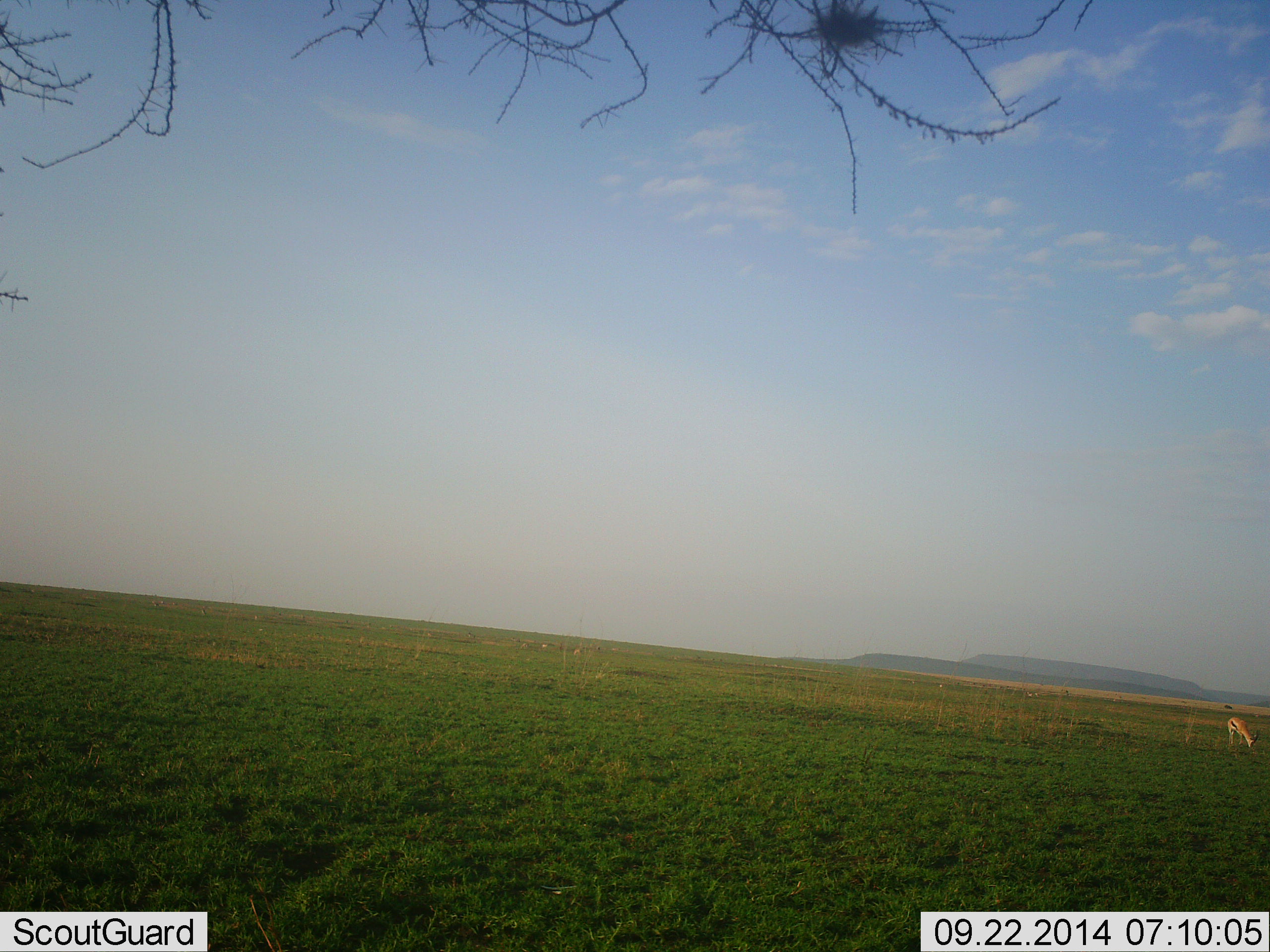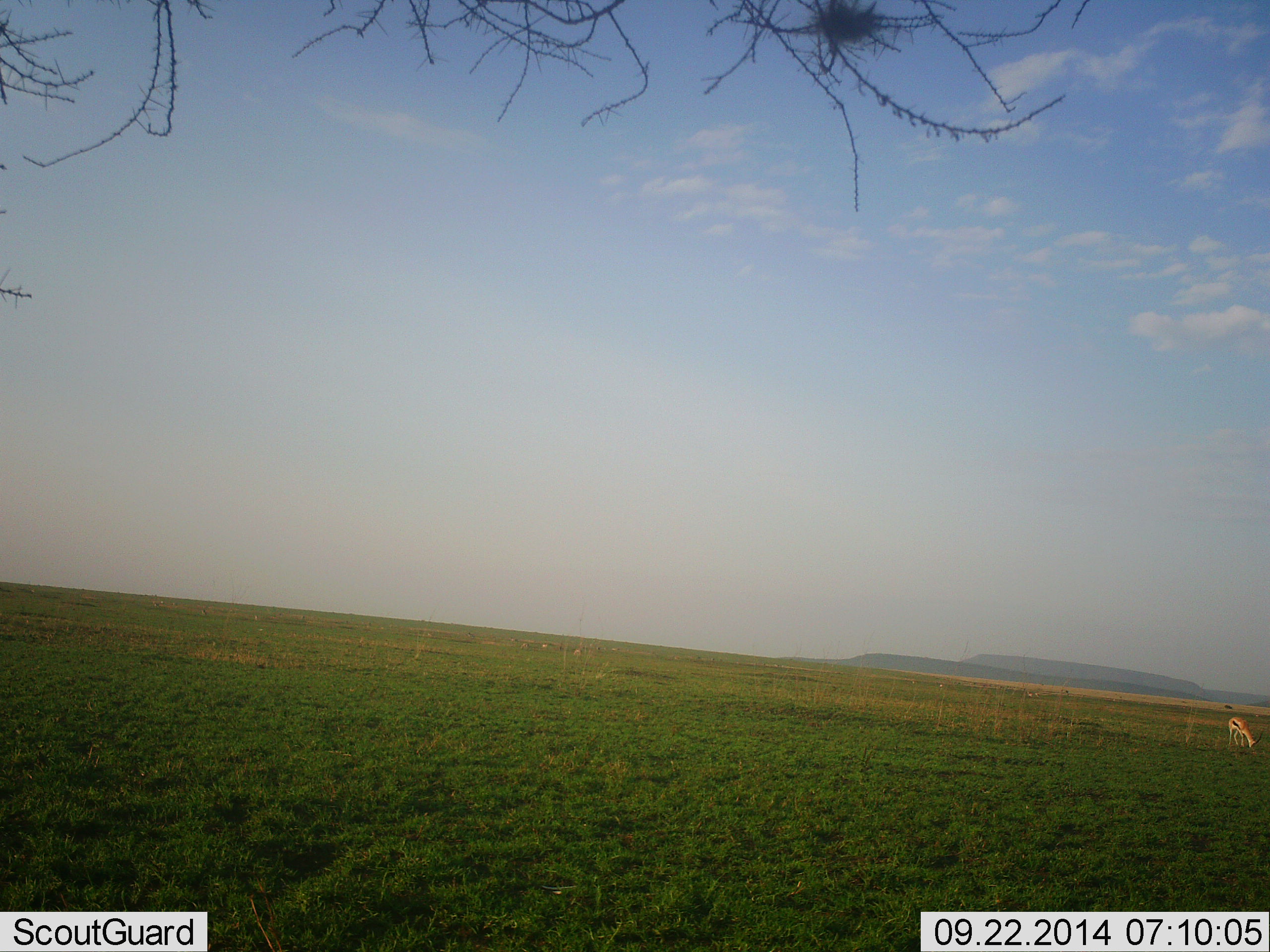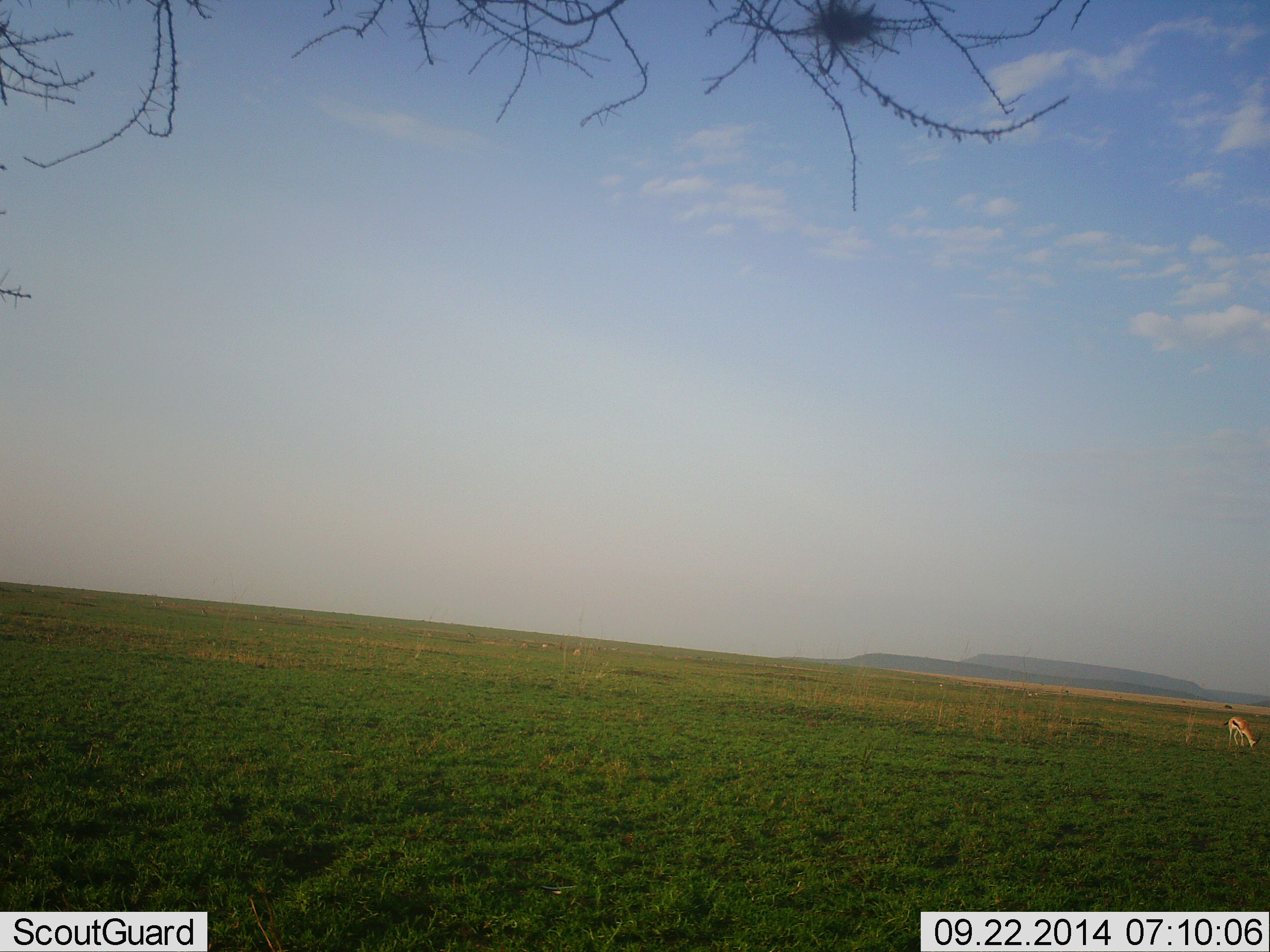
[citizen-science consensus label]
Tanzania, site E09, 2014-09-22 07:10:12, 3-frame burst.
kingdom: Animalia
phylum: Chordata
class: Mammalia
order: Artiodactyla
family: Bovidae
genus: Eudorcas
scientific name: Eudorcas thomsonii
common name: thomson's gazelle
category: gazellethomsons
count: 1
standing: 30%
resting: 0%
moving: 0%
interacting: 0%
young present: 0%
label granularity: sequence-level